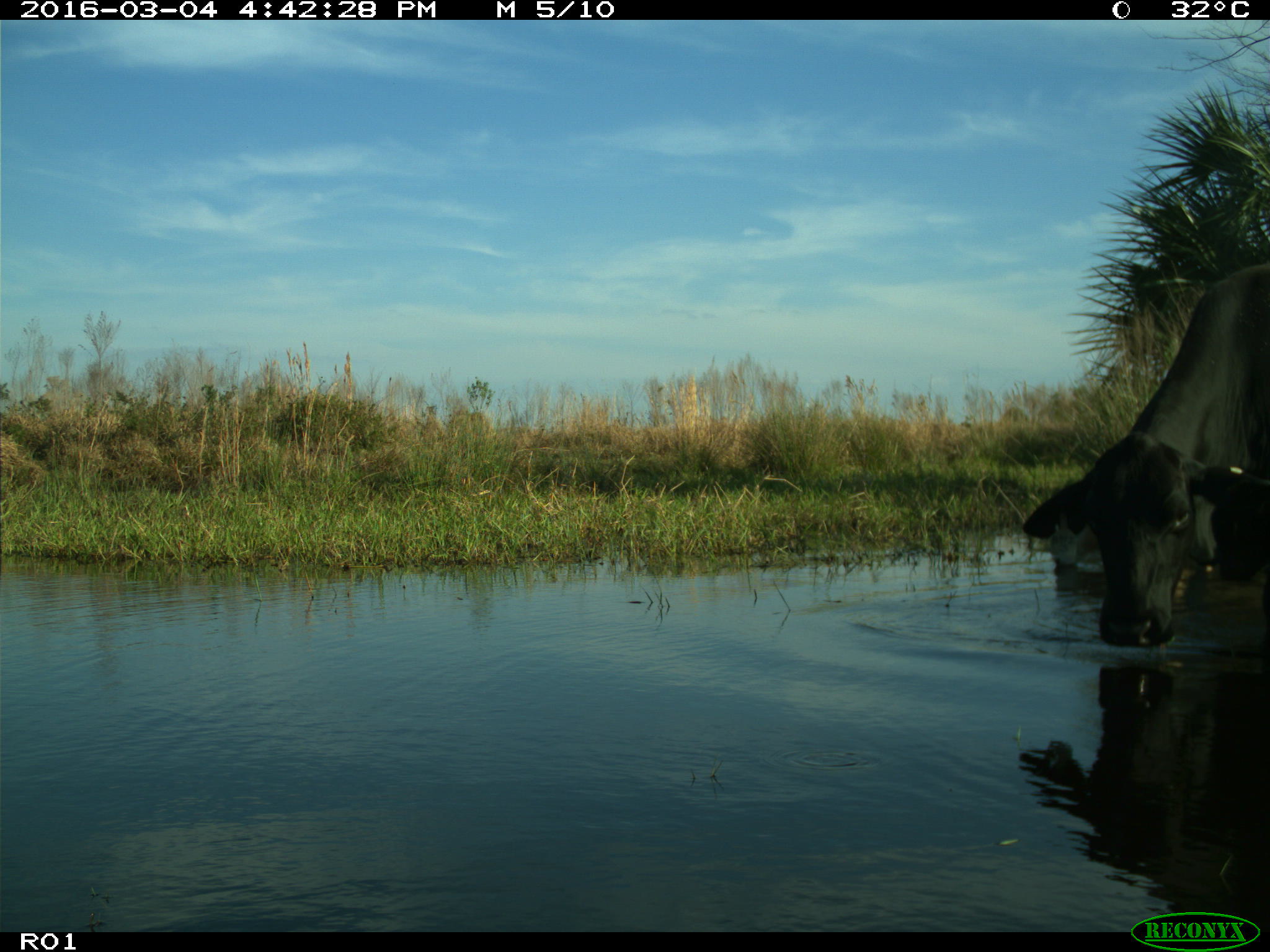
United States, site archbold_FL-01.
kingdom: Animalia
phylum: Chordata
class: Mammalia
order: Artiodactyla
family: Bovidae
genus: Bos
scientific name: Bos taurus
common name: domestic cow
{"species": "Bos taurus (domestic cow)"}